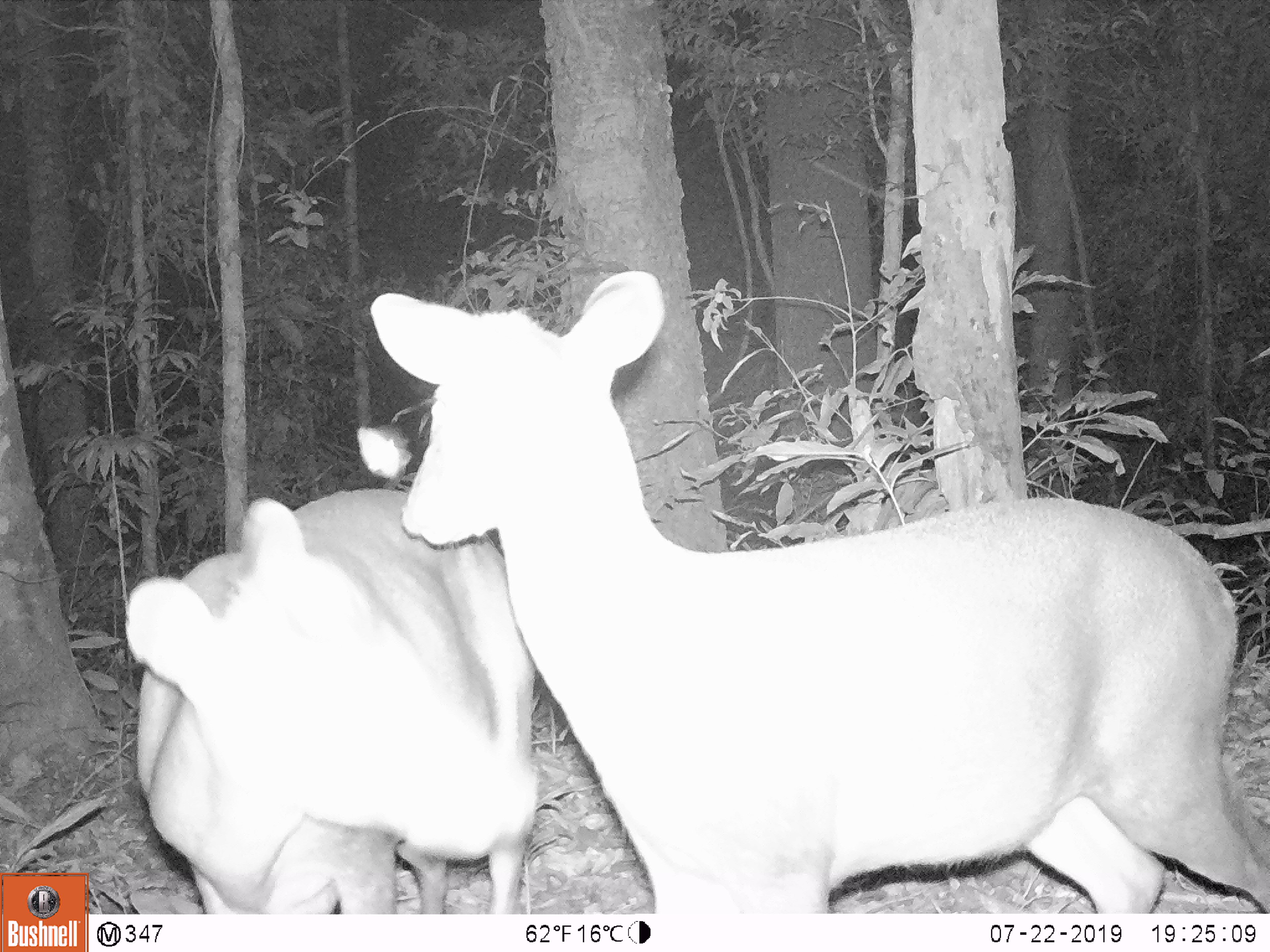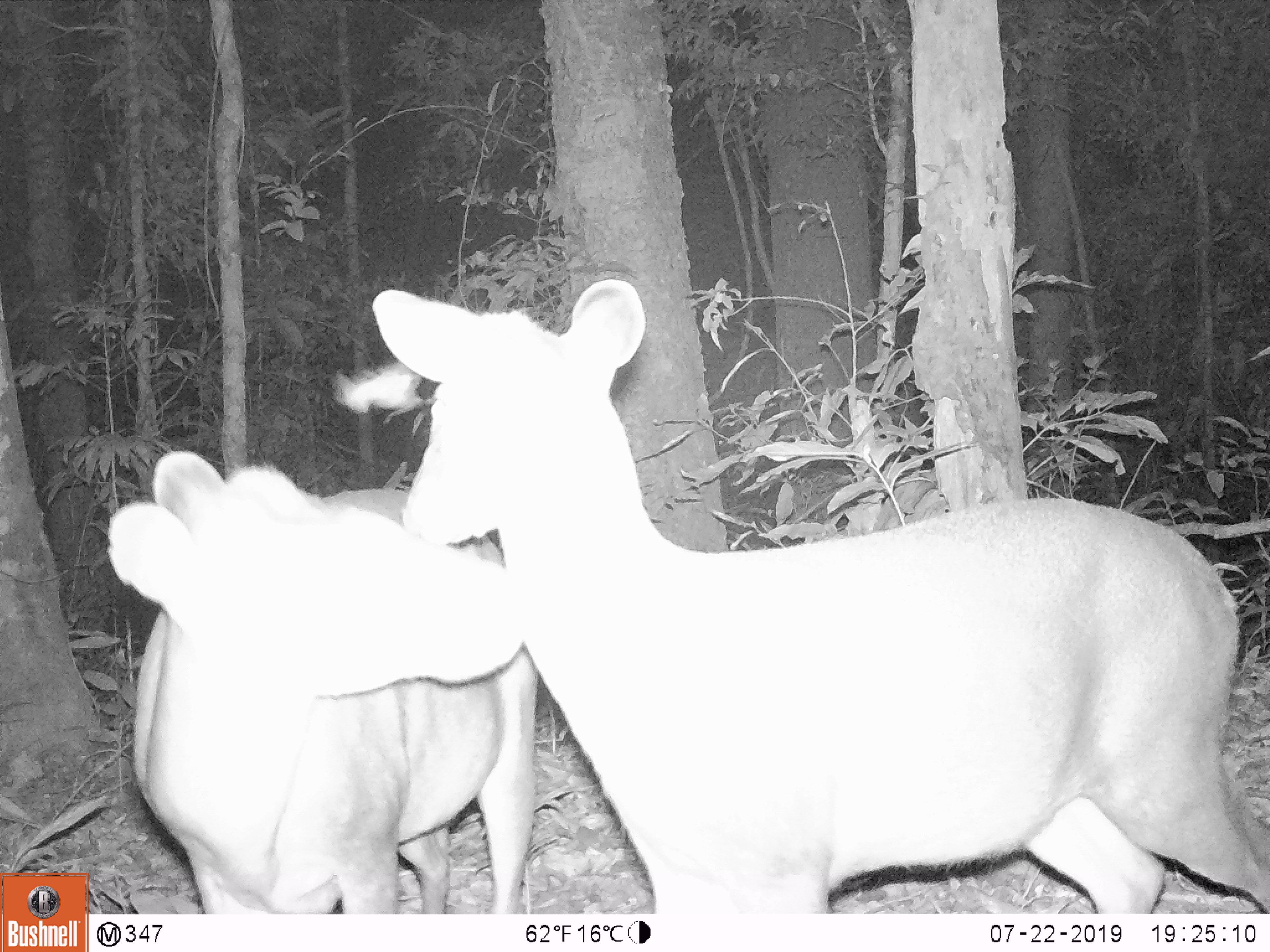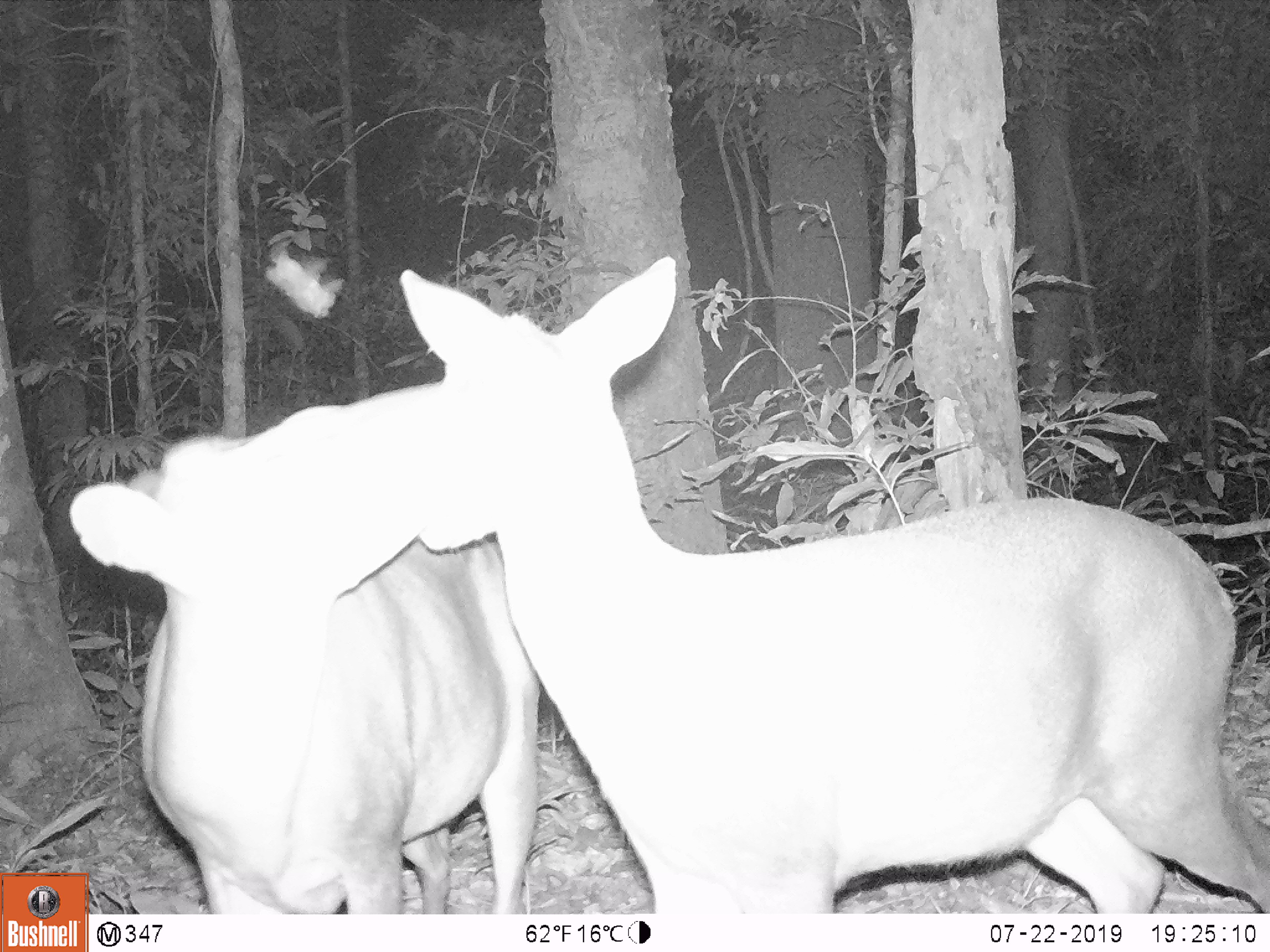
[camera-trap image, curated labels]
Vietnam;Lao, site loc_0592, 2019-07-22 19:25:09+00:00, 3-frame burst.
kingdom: Animalia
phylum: Chordata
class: Mammalia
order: Artiodactyla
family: Cervidae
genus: Muntiacus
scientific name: Muntiacus rooseveltorum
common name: roosevelt's muntjac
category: roosevelts muntjac group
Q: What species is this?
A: Roosevelts muntjac group (roosevelt's muntjac) (Muntiacus rooseveltorum).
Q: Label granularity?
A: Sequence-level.